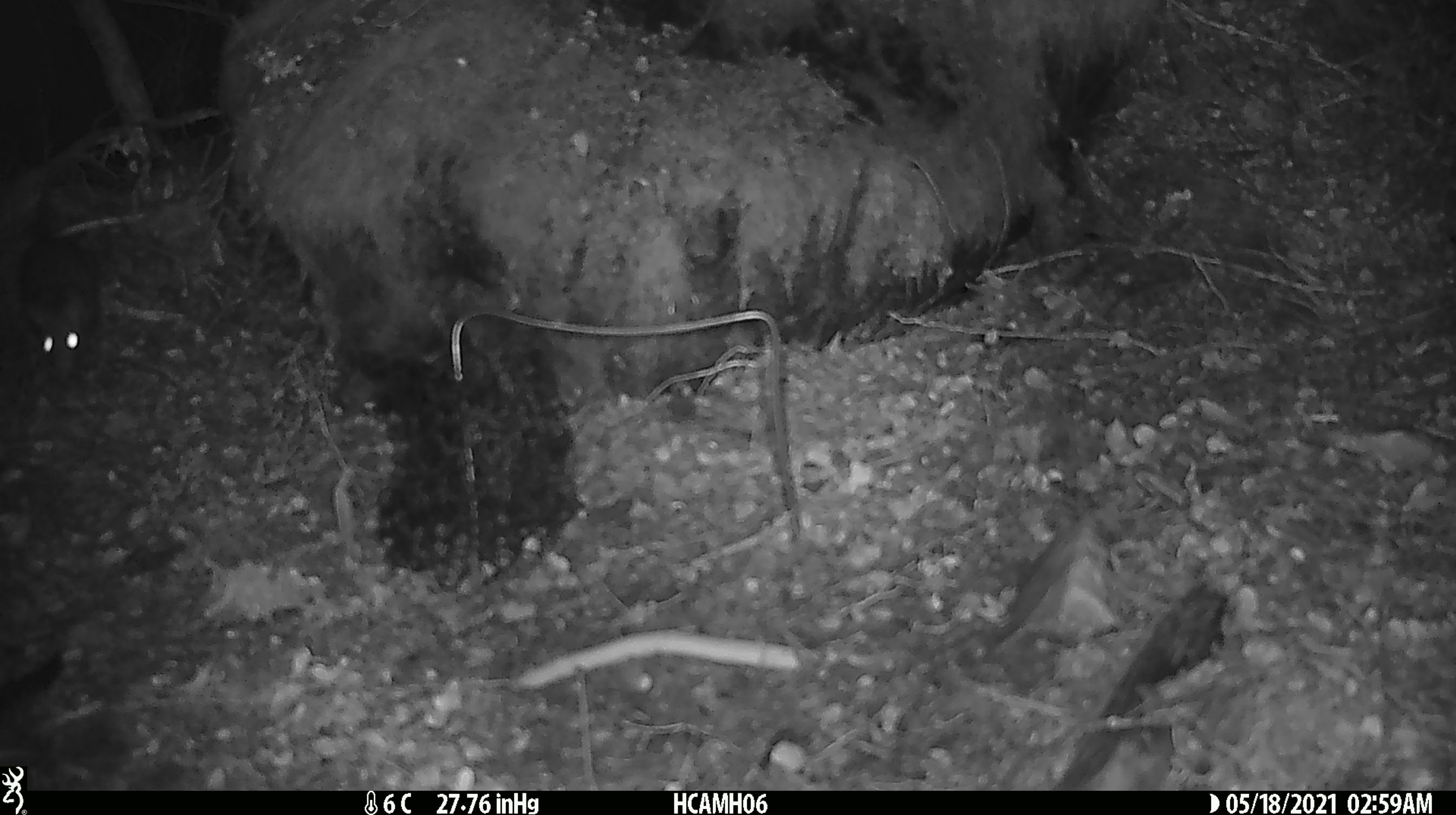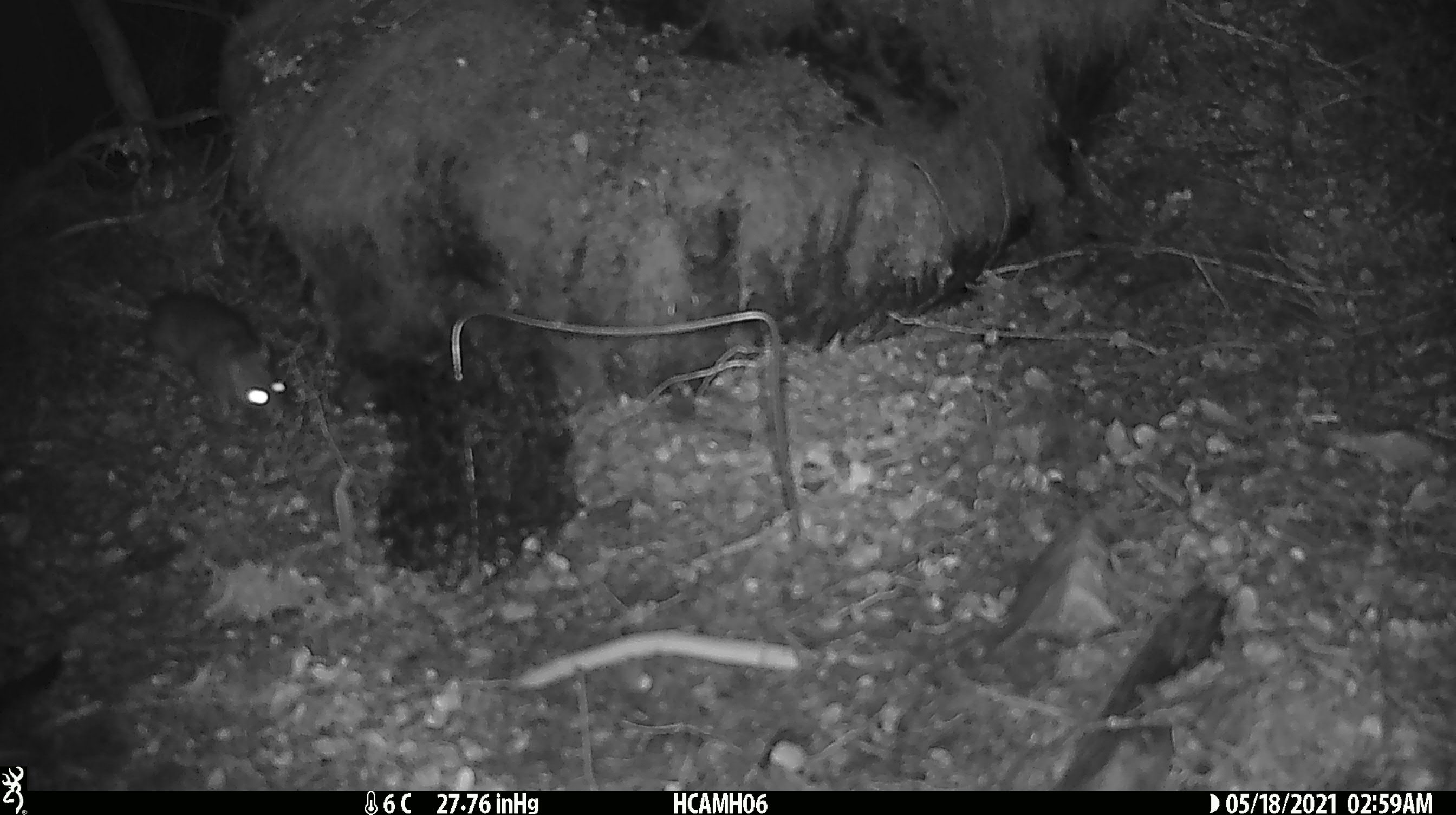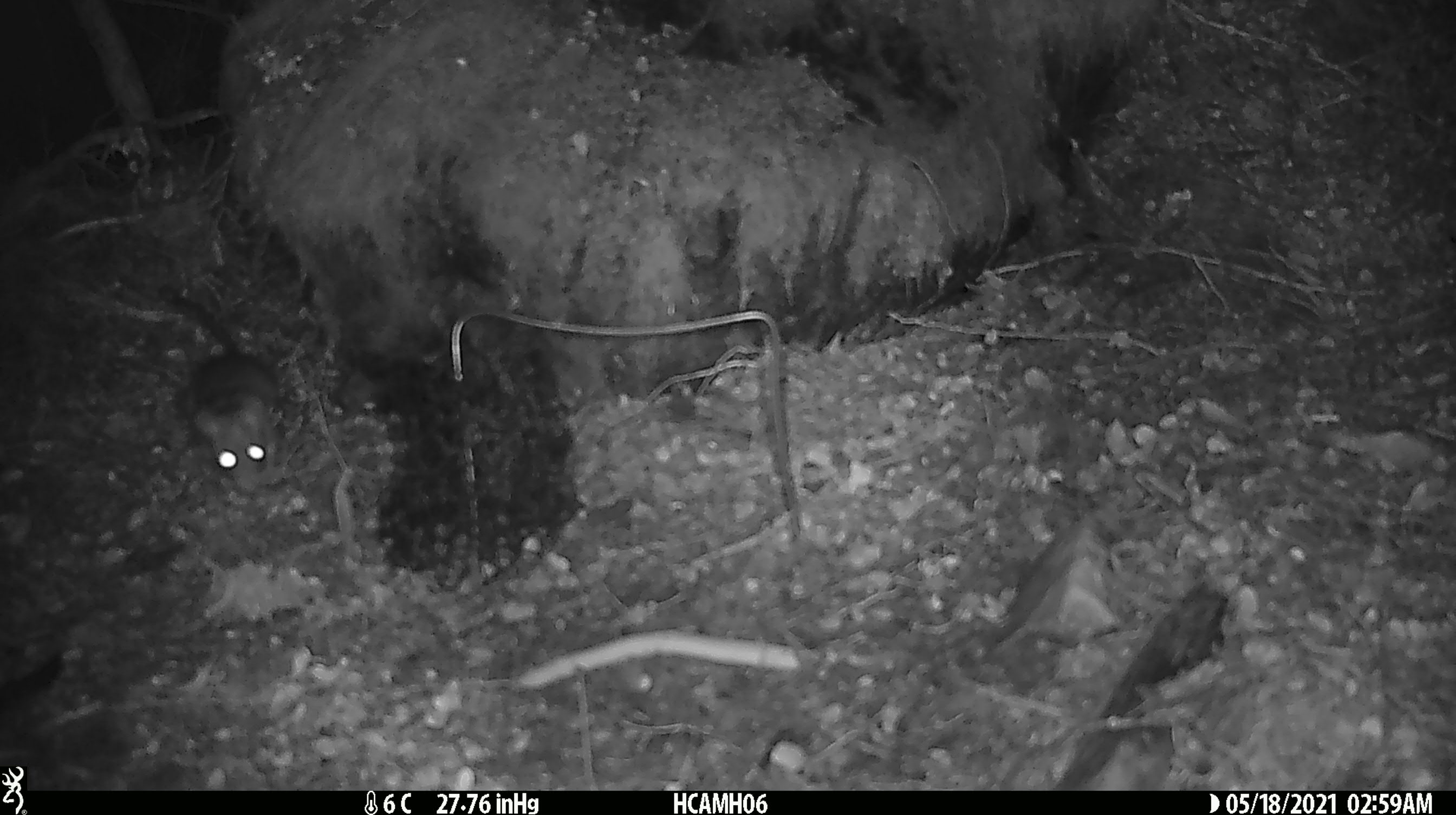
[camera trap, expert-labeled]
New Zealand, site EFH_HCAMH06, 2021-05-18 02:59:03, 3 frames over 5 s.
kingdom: Animalia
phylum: Chordata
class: Mammalia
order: Rodentia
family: Muridae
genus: Rattus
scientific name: Rattus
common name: rat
Rat (Rattus).